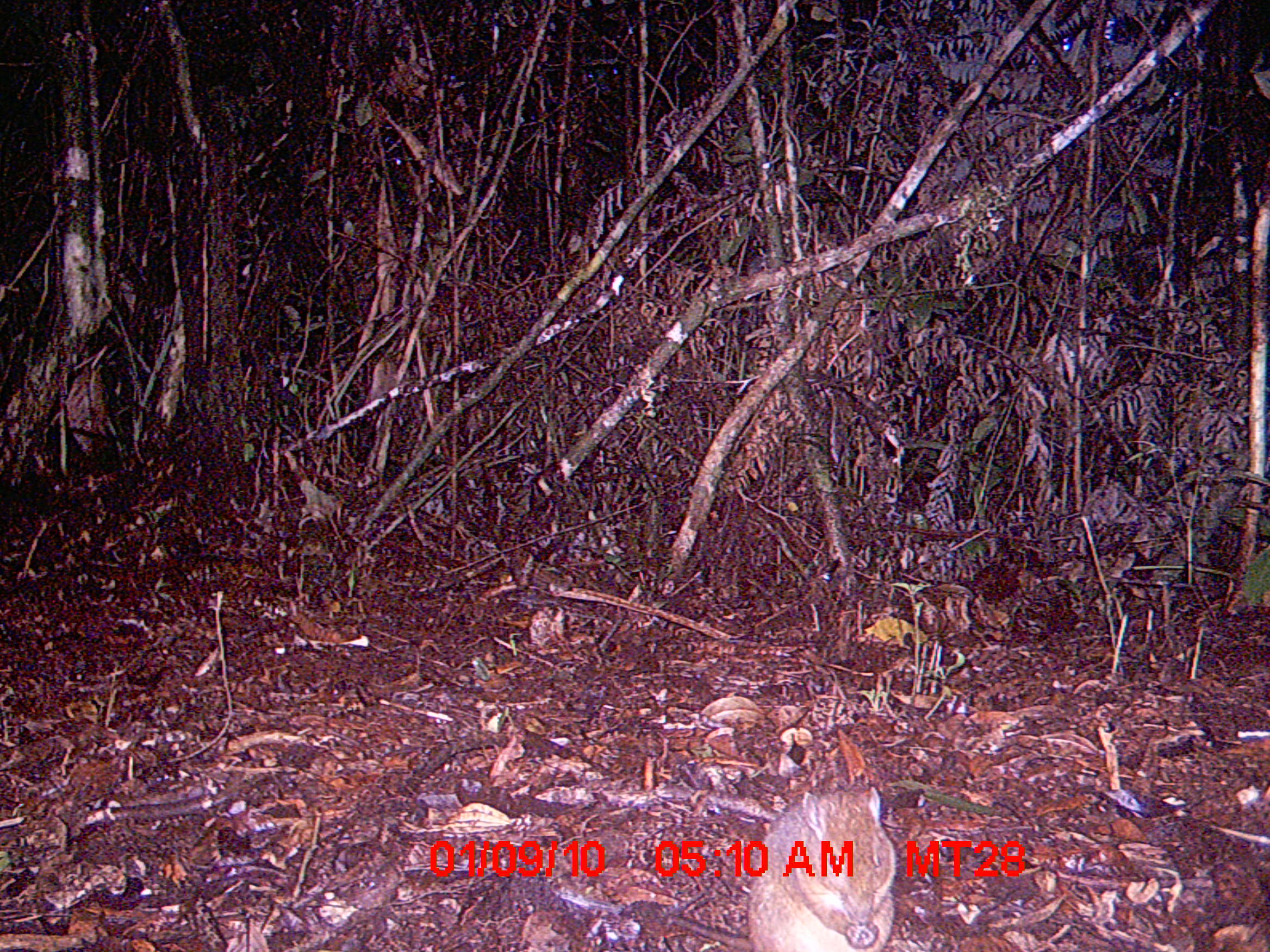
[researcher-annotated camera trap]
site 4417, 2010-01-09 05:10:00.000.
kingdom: Animalia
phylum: Chordata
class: Mammalia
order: Rodentia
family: Nesomyidae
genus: Hypogeomys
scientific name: Hypogeomys antimena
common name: malagasy giant rat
Hypogeomys antimena (malagasy giant rat), count 1.